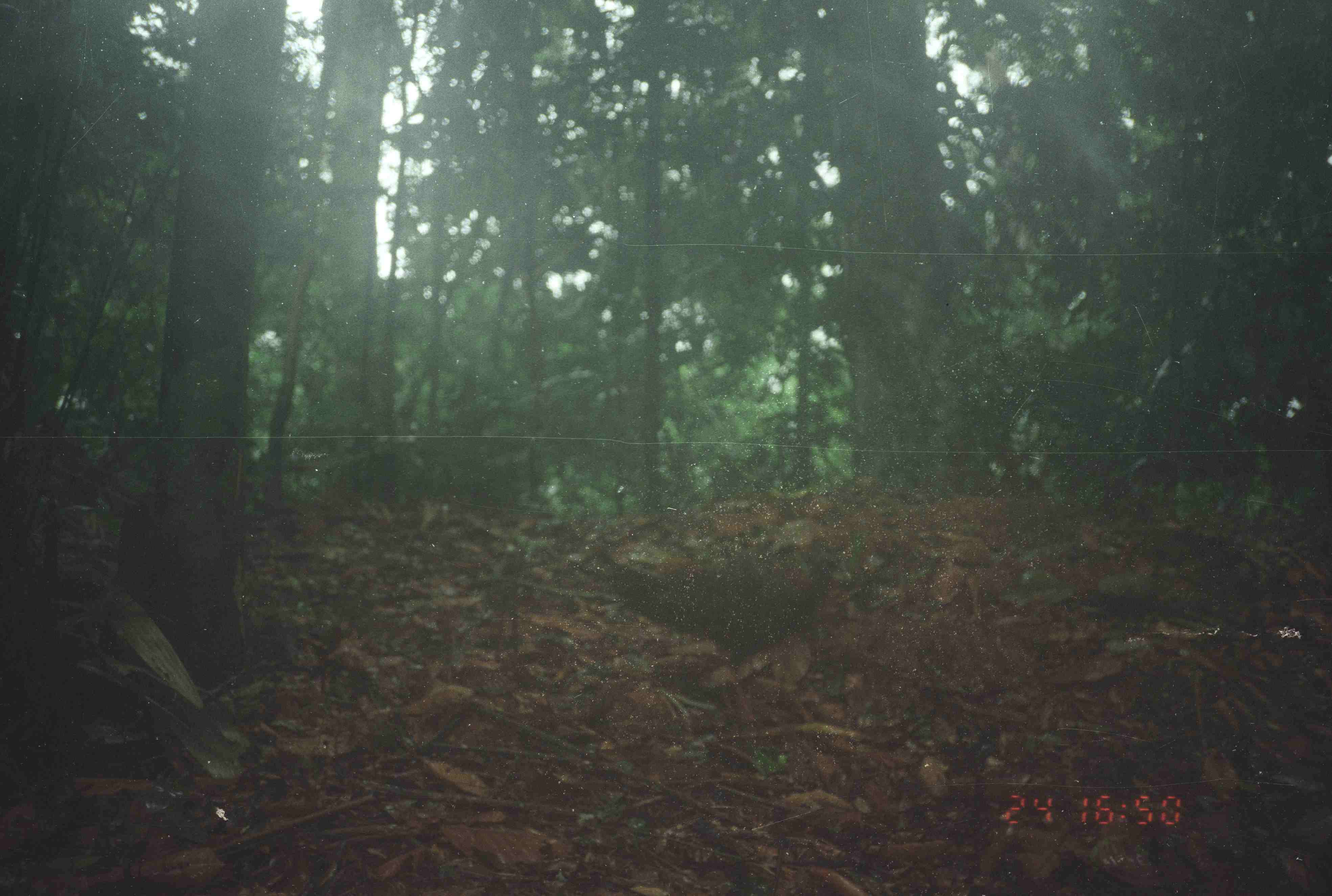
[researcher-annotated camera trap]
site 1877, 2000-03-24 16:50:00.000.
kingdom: Animalia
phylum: Chordata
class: Aves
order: Galliformes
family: Phasianidae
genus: Argusianus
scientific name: Argusianus argus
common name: great argus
Argusianus argus (great argus), count 1.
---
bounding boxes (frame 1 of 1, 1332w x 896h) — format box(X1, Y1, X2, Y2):
argusianus argus: box(582, 526, 849, 728)